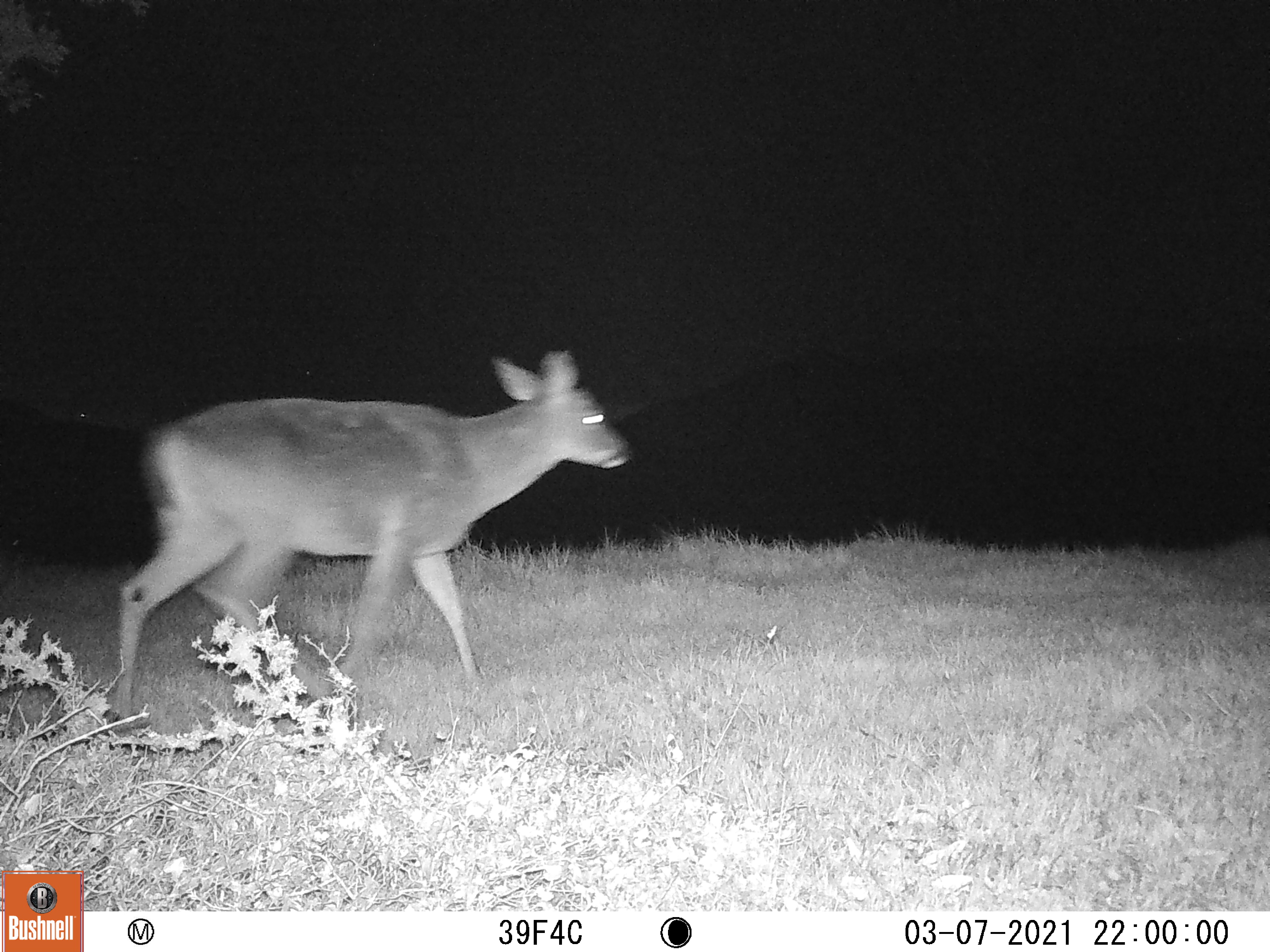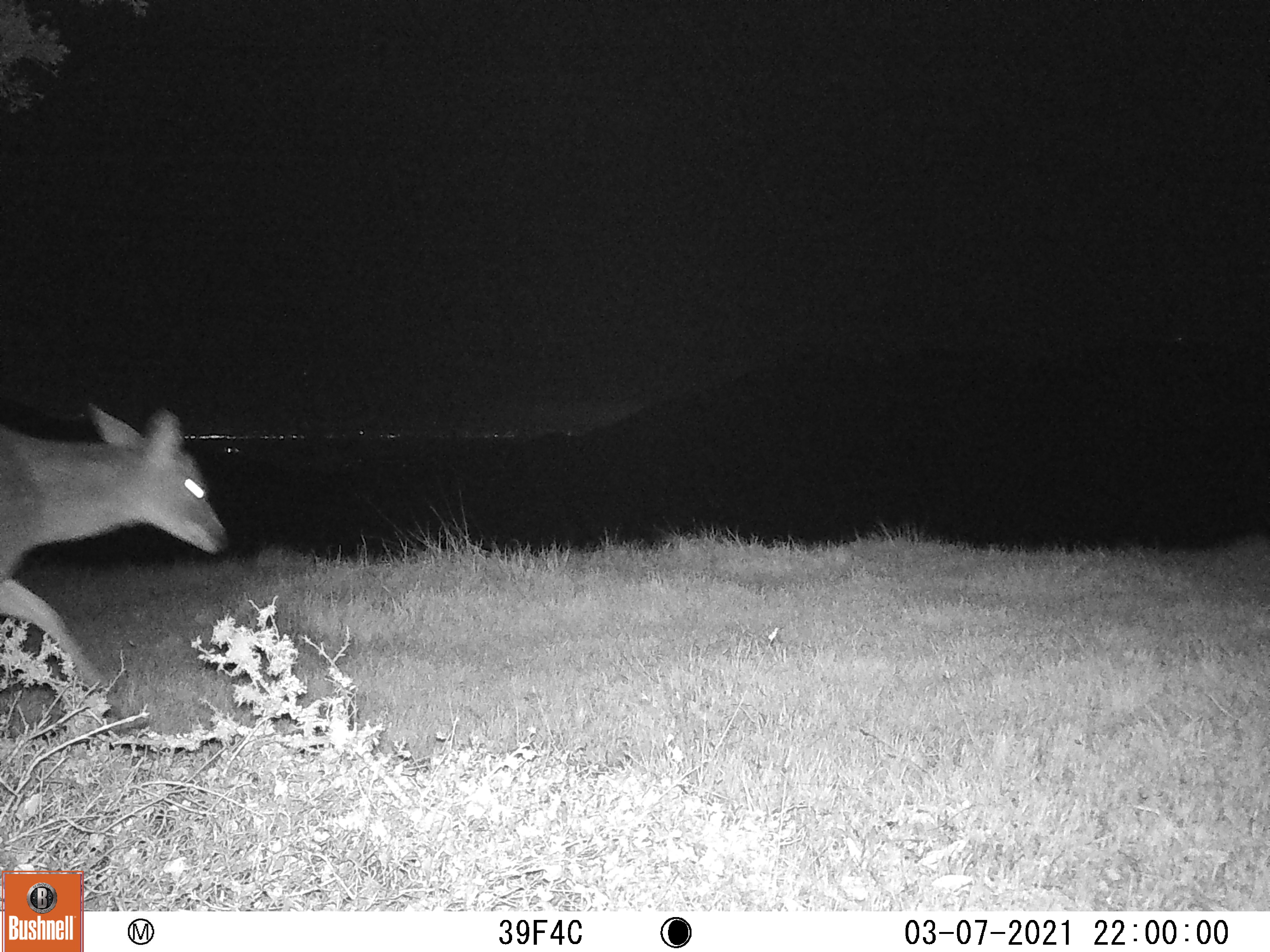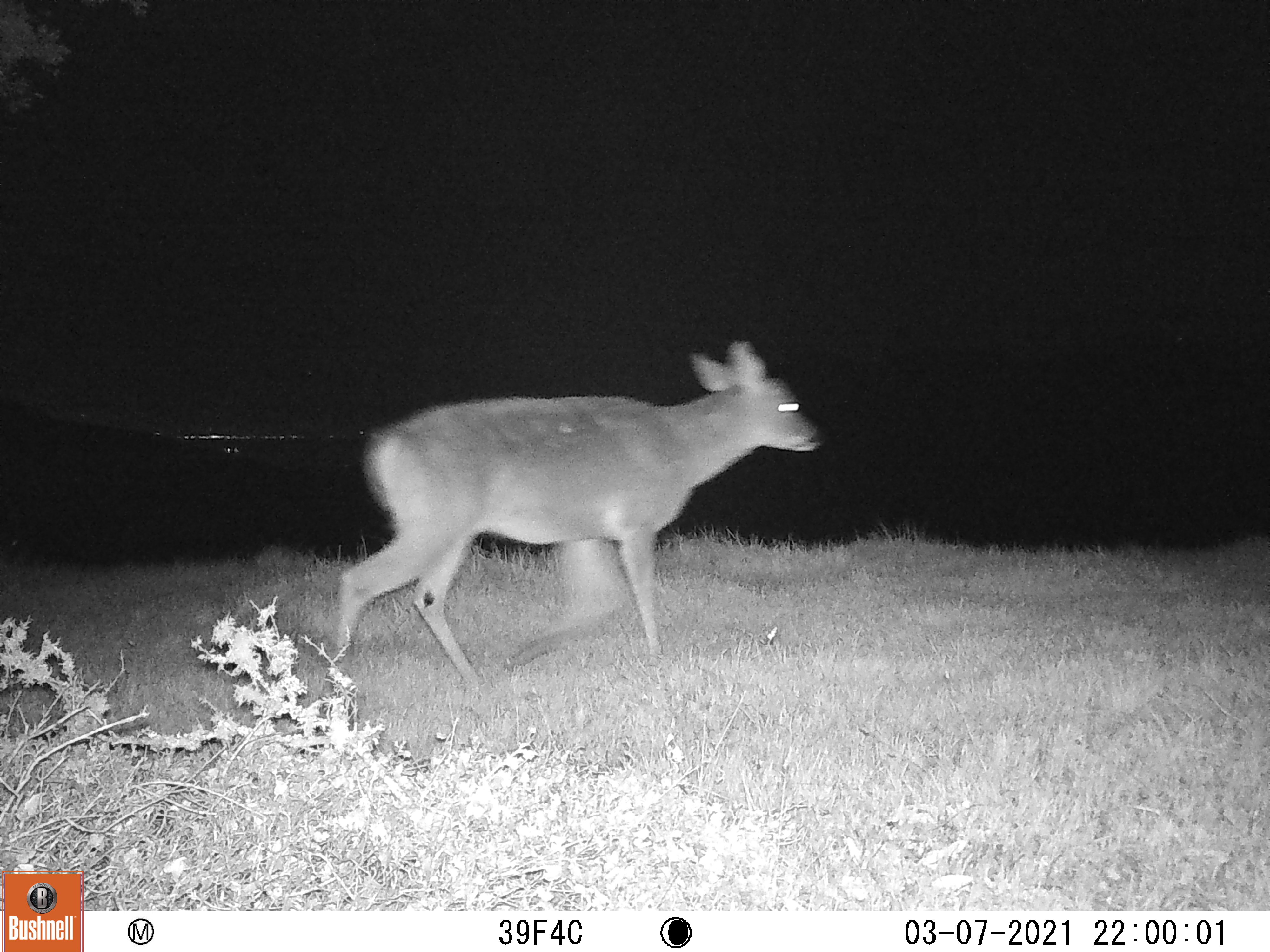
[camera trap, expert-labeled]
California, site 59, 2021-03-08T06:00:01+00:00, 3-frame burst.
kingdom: Animalia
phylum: Chordata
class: Mammalia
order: Artiodactyla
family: Cervidae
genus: Odocoileus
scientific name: Odocoileus hemionus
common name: mule deer